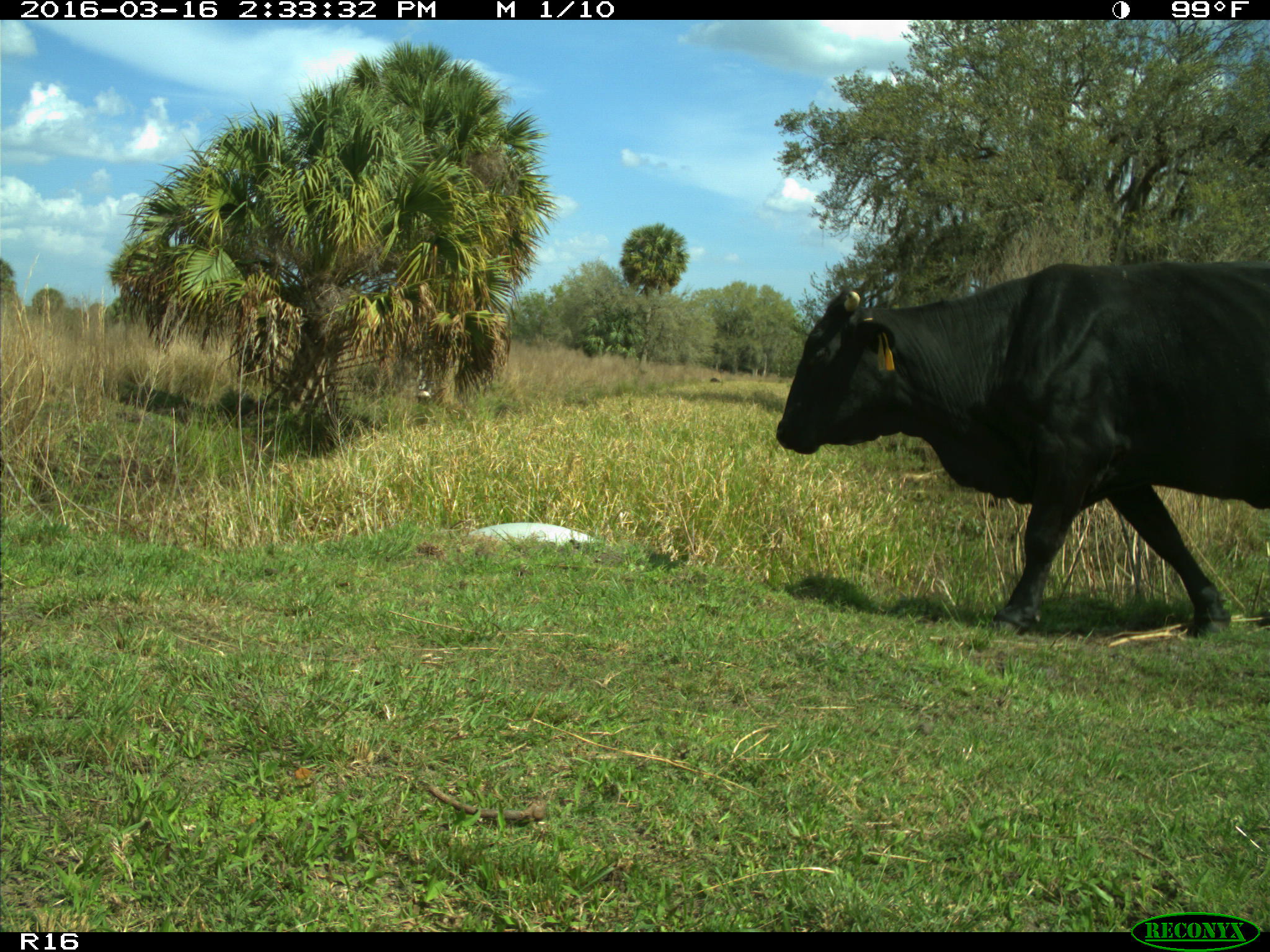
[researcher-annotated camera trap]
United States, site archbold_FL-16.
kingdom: Animalia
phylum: Chordata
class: Mammalia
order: Artiodactyla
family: Bovidae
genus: Bos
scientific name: Bos taurus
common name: domestic cow